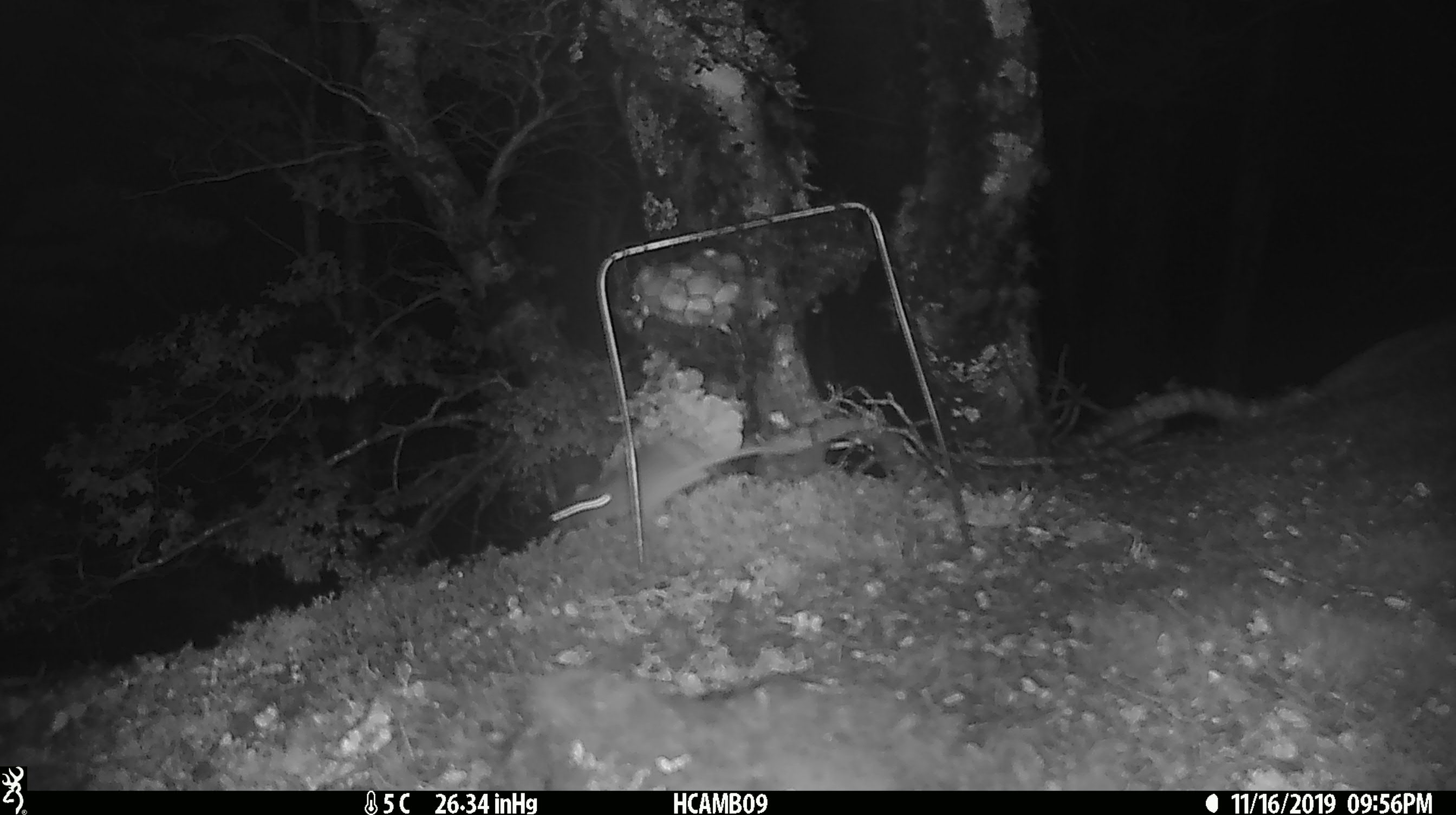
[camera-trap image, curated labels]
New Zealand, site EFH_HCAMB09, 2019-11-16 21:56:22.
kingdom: Animalia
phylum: Chordata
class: Mammalia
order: Rodentia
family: Muridae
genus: Mus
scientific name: Mus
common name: mouse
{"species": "mouse (Mus)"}